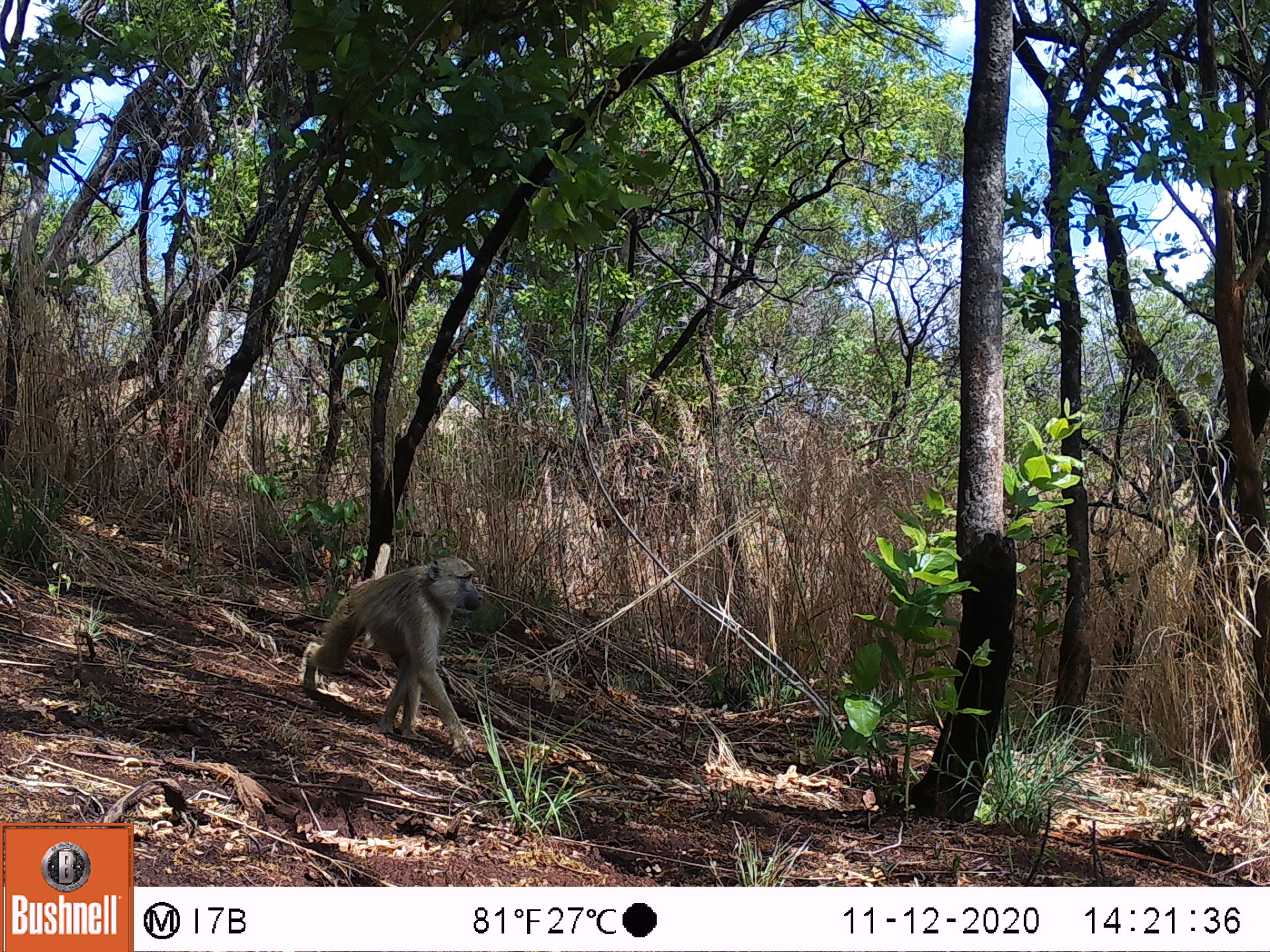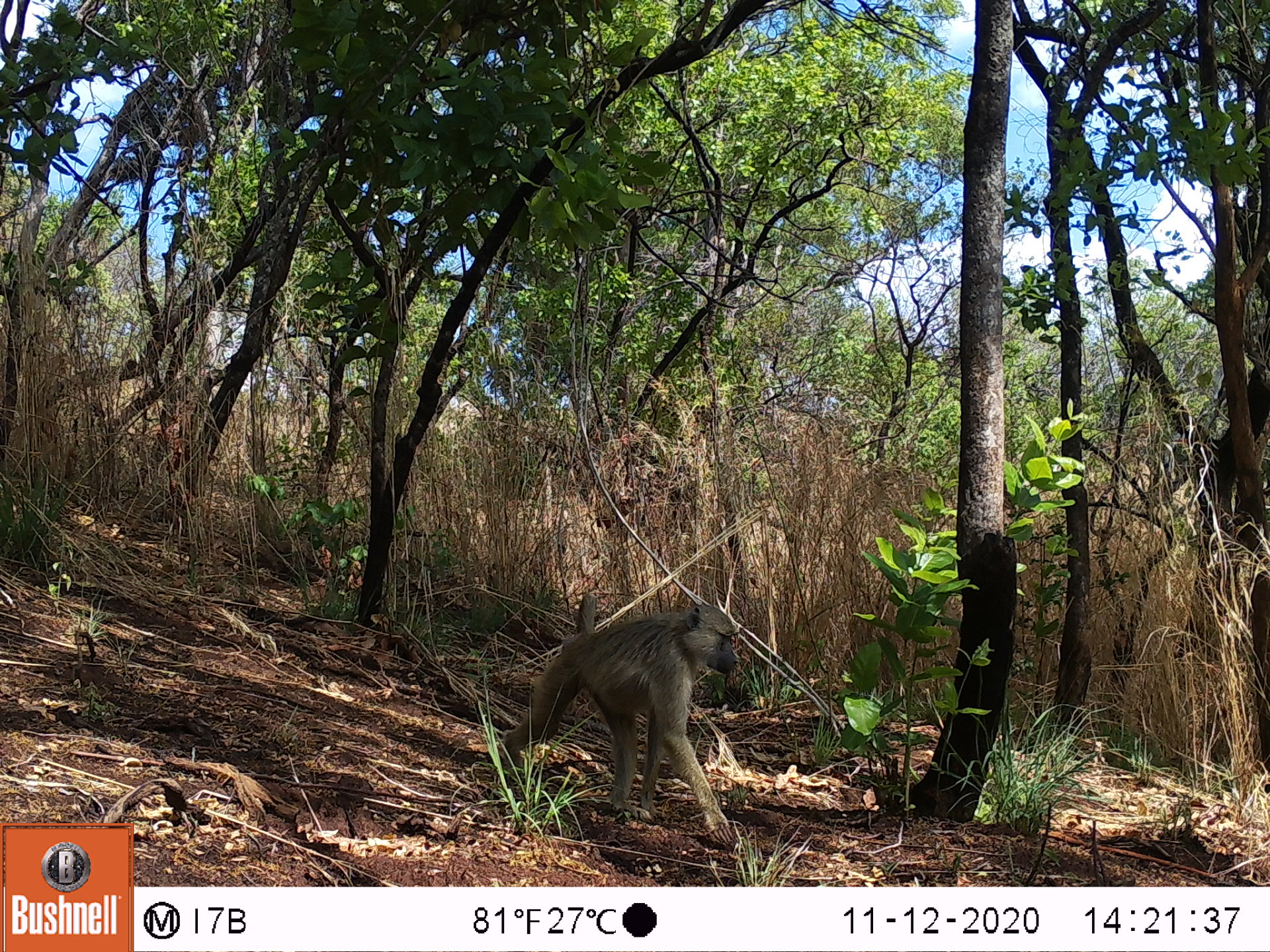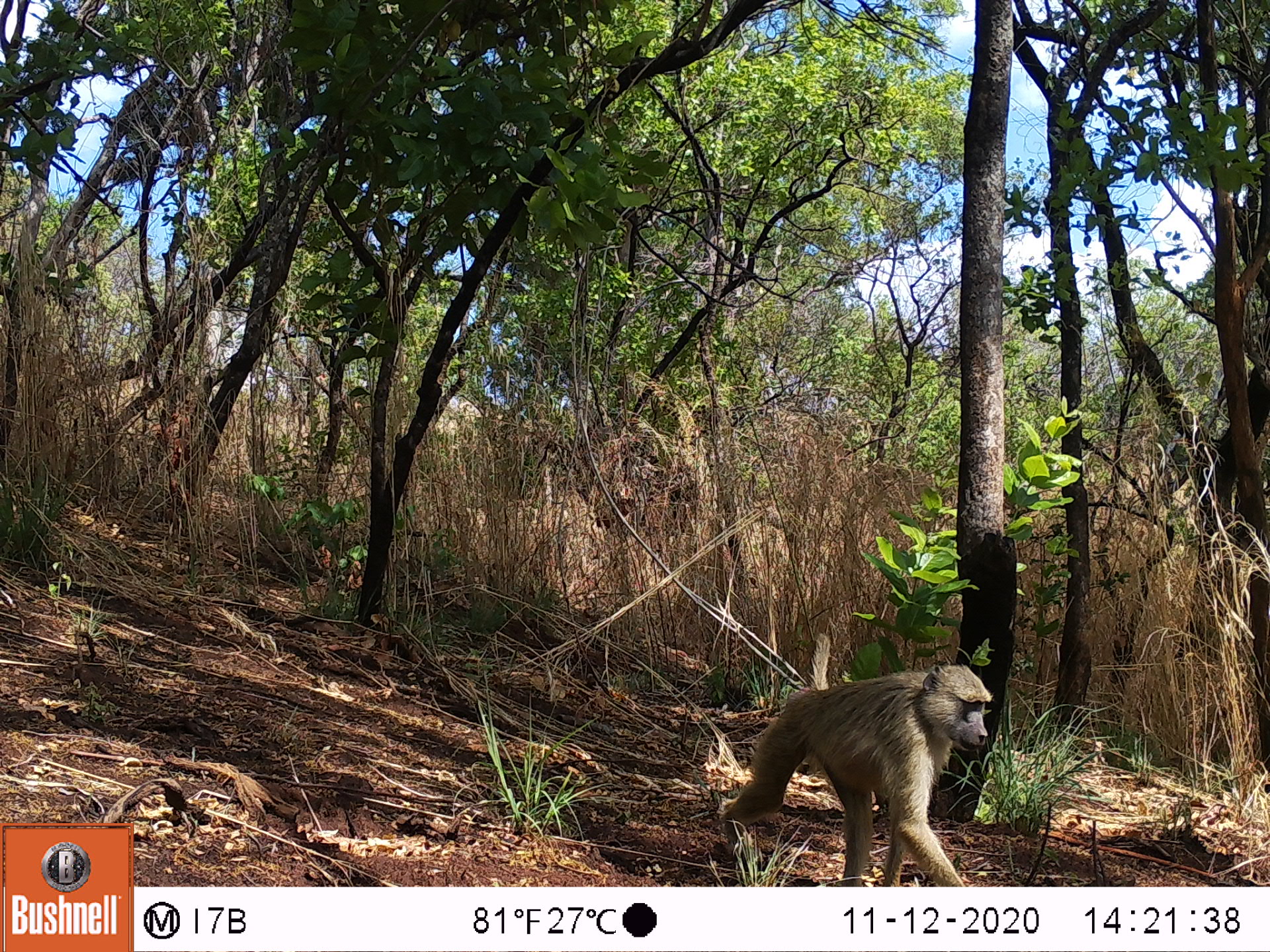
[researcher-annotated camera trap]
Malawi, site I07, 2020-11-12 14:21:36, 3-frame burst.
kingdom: Animalia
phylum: Chordata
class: Mammalia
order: Primates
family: Cercopithecidae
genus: Papio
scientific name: Papio cynocephalus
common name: yellow baboon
Yellow baboon (Papio cynocephalus), count 1.